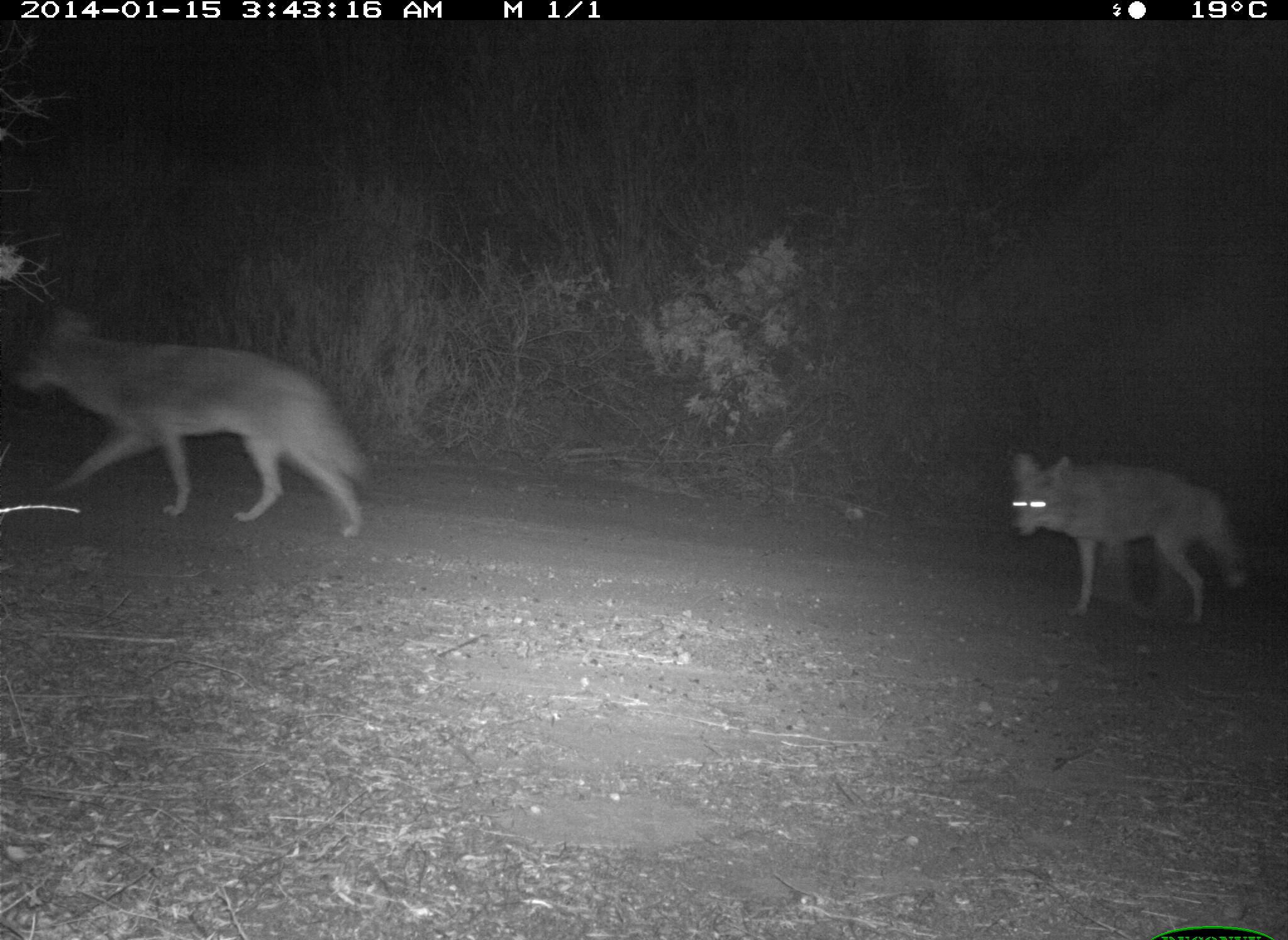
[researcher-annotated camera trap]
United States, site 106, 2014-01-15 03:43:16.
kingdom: Animalia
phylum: Chordata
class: Mammalia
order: Carnivora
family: Canidae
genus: Canis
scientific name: Canis latrans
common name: coyote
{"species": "coyote (Canis latrans)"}